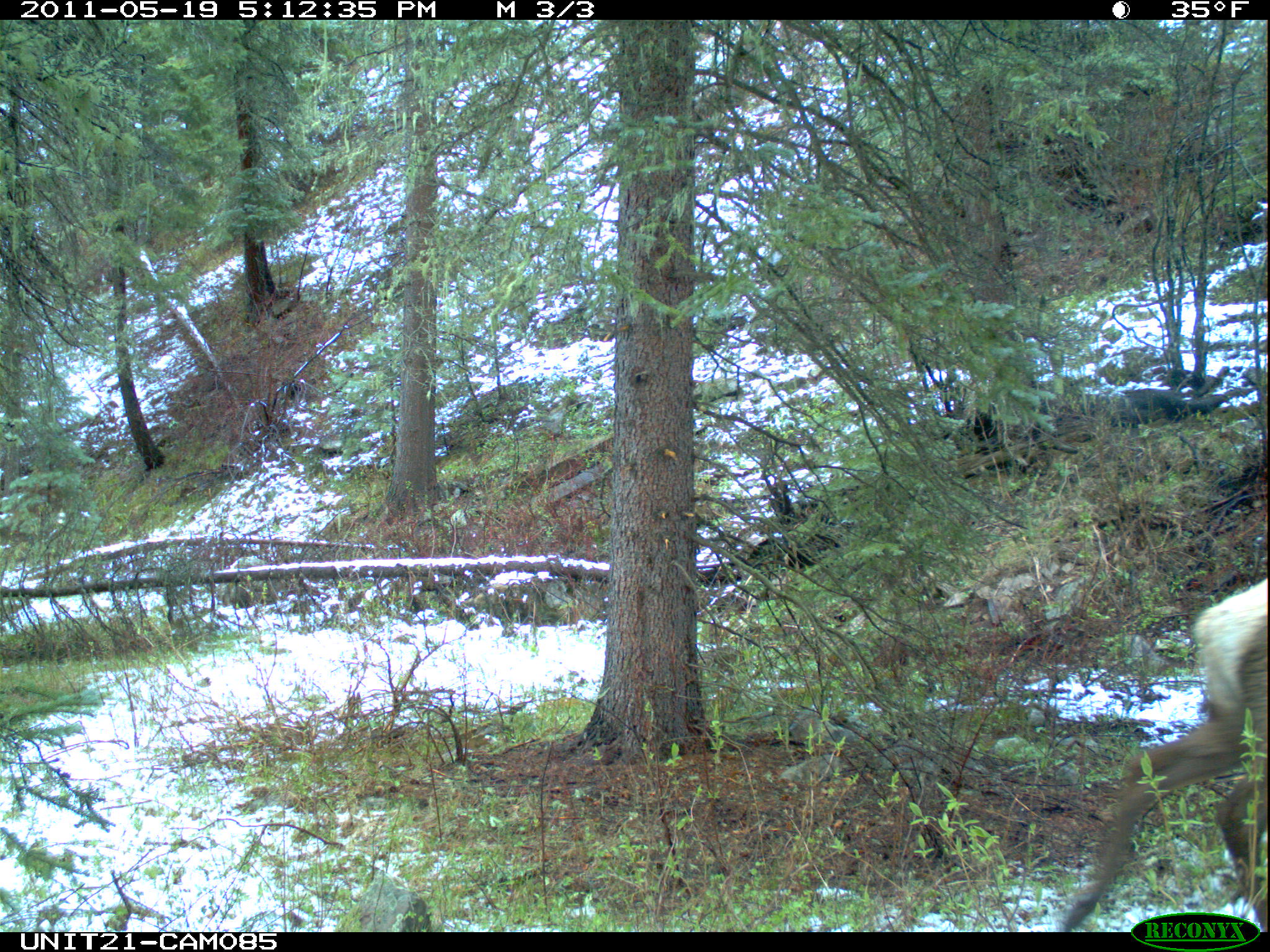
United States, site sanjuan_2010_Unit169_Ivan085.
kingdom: Animalia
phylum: Chordata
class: Mammalia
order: Artiodactyla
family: Cervidae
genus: Cervus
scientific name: Cervus elaphus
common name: red deer